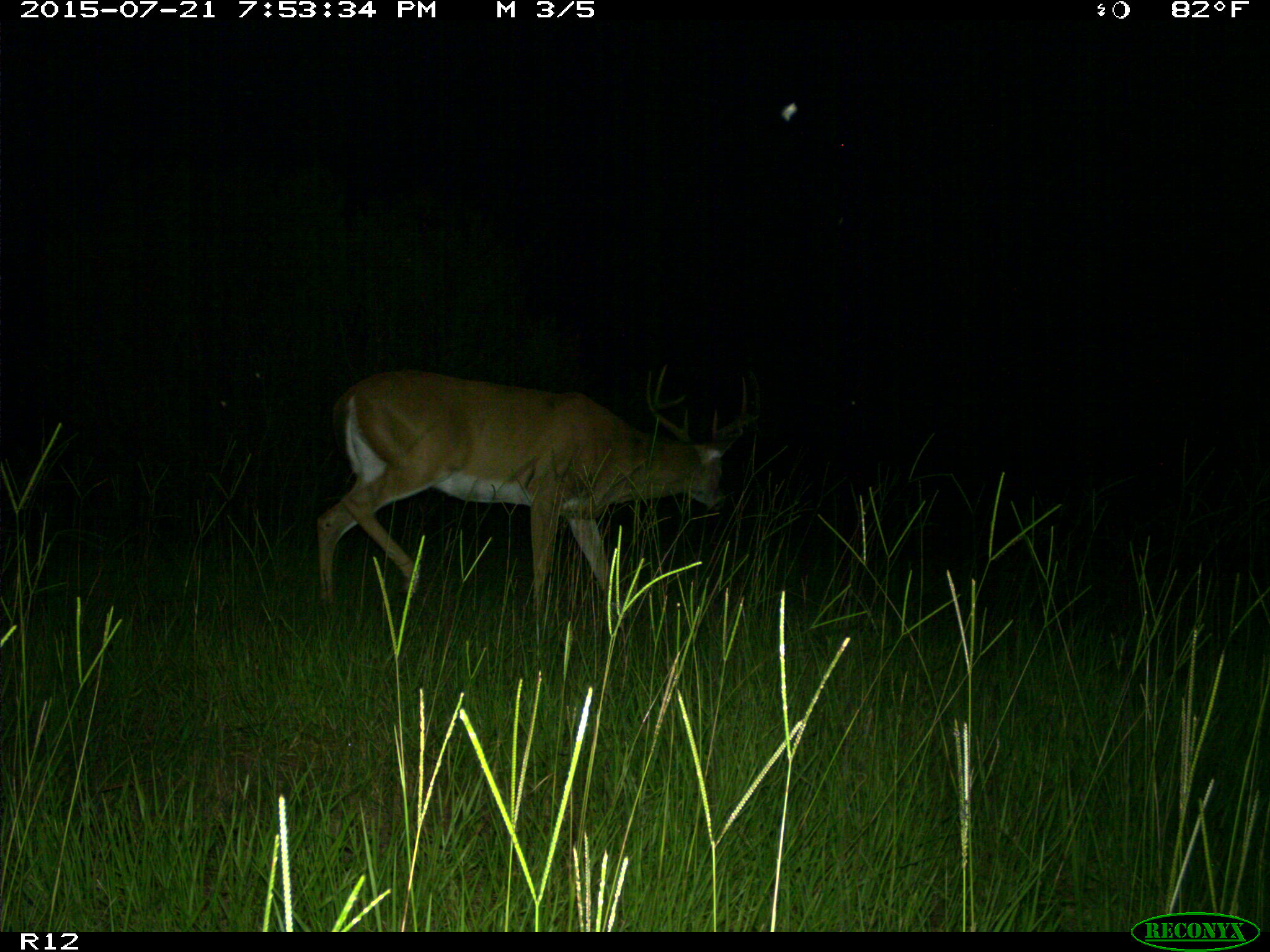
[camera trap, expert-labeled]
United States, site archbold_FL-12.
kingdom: Animalia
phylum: Chordata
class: Mammalia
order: Artiodactyla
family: Cervidae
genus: Odocoileus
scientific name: Odocoileus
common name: deer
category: unidentified deer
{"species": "unidentified deer (deer) (Odocoileus)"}